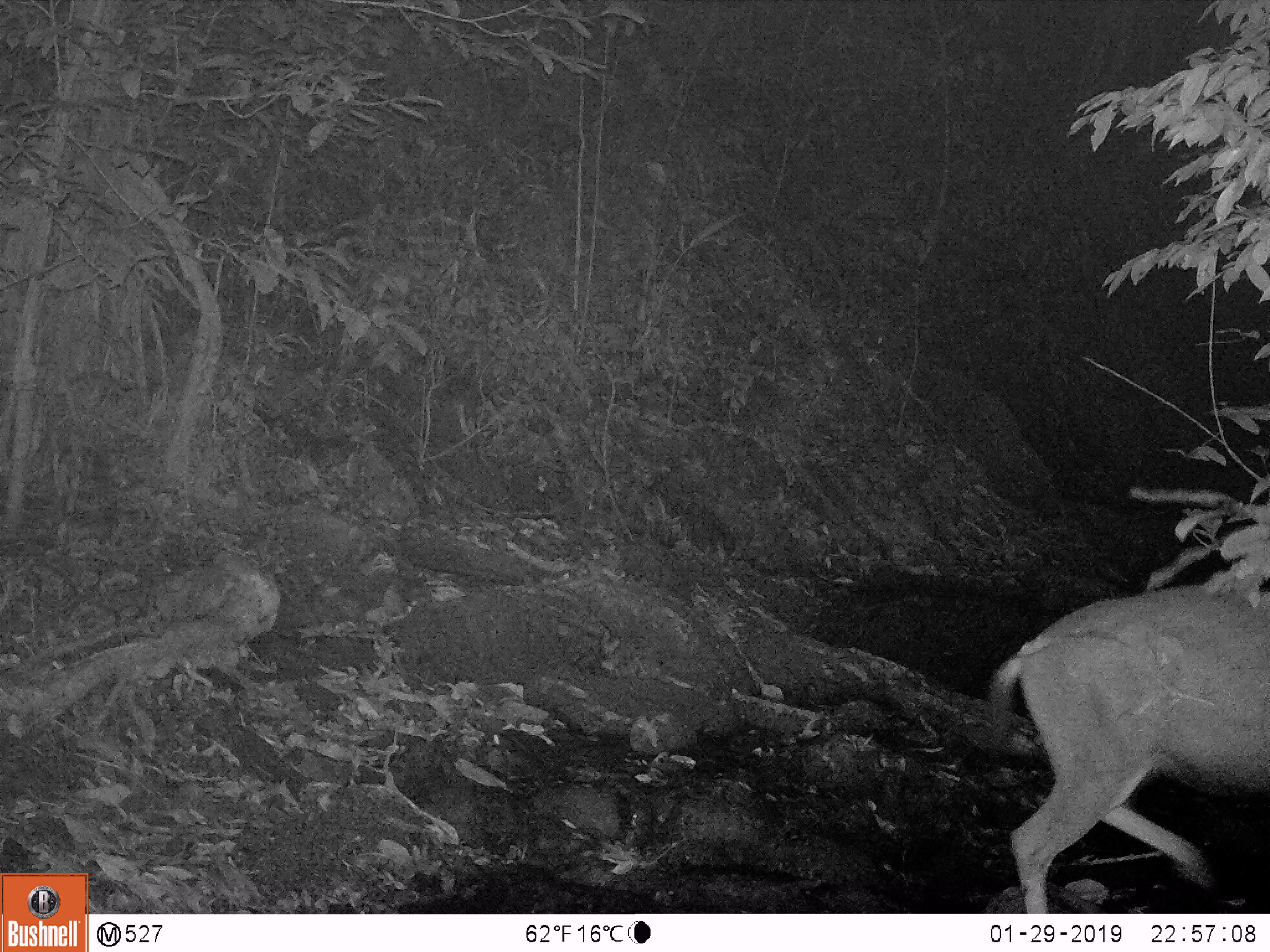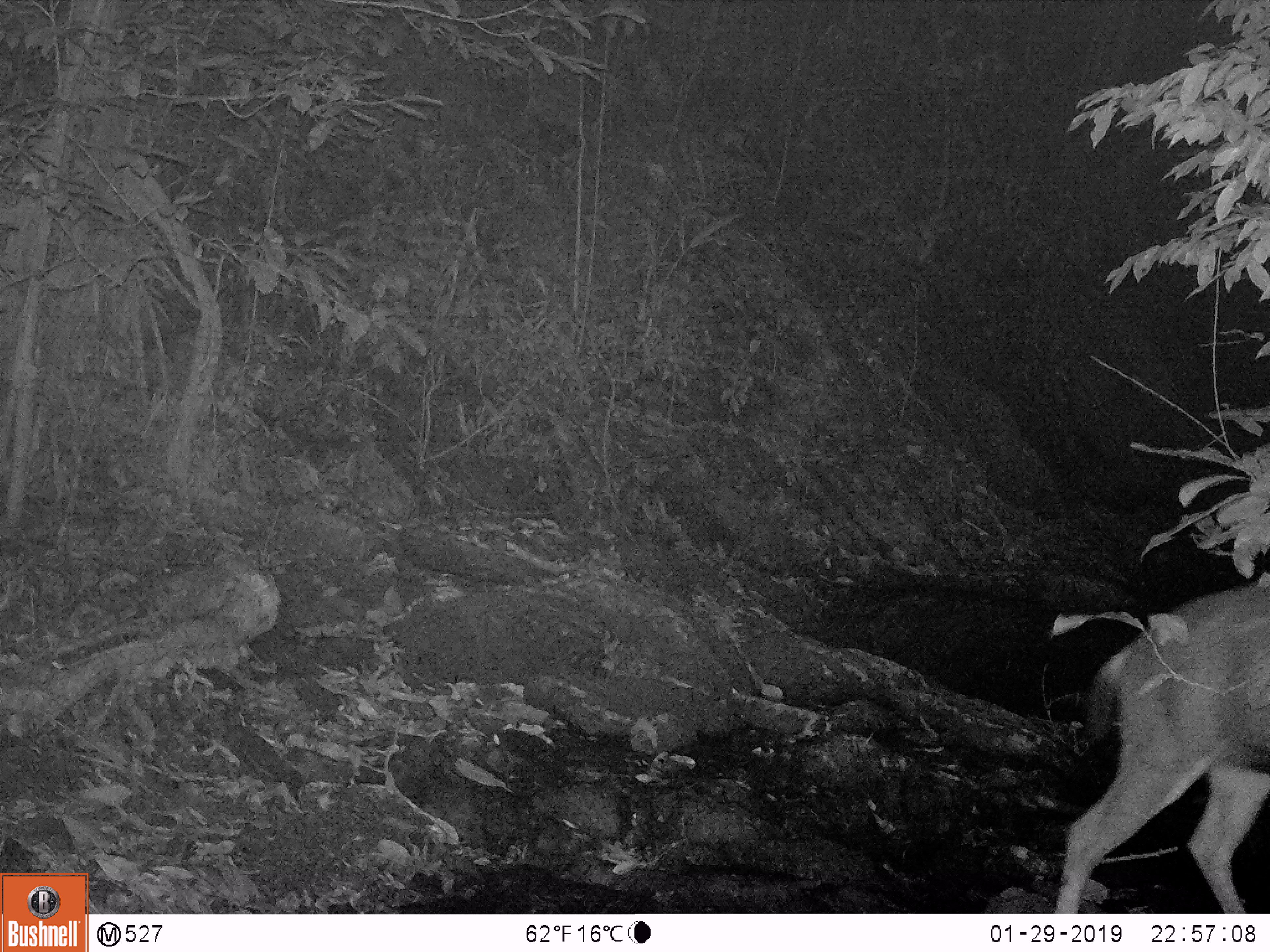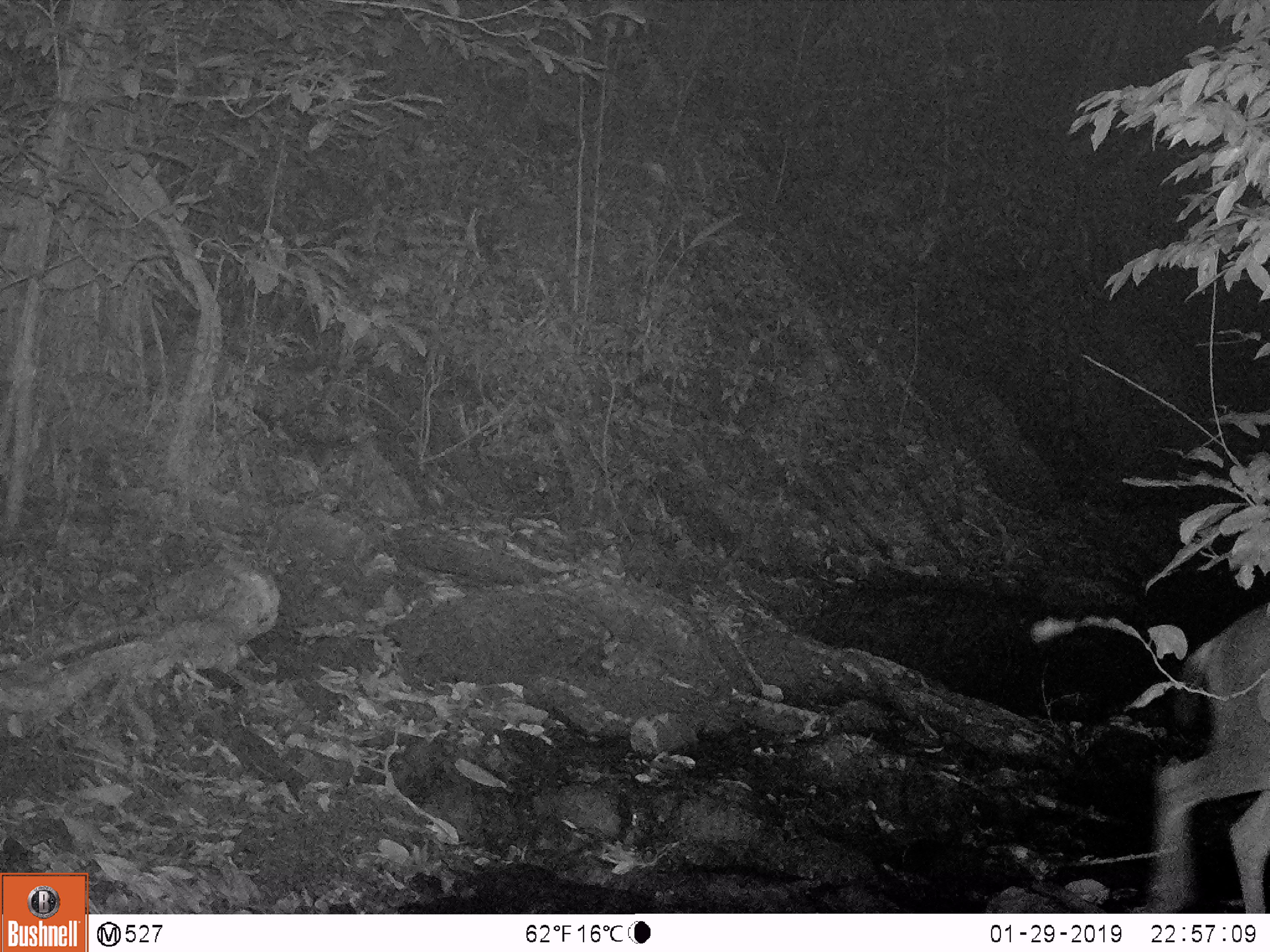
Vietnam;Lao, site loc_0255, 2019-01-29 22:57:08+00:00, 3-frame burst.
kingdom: Animalia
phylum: Chordata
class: Mammalia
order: Artiodactyla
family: Cervidae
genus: Rusa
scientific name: Rusa unicolor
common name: sambar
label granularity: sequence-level